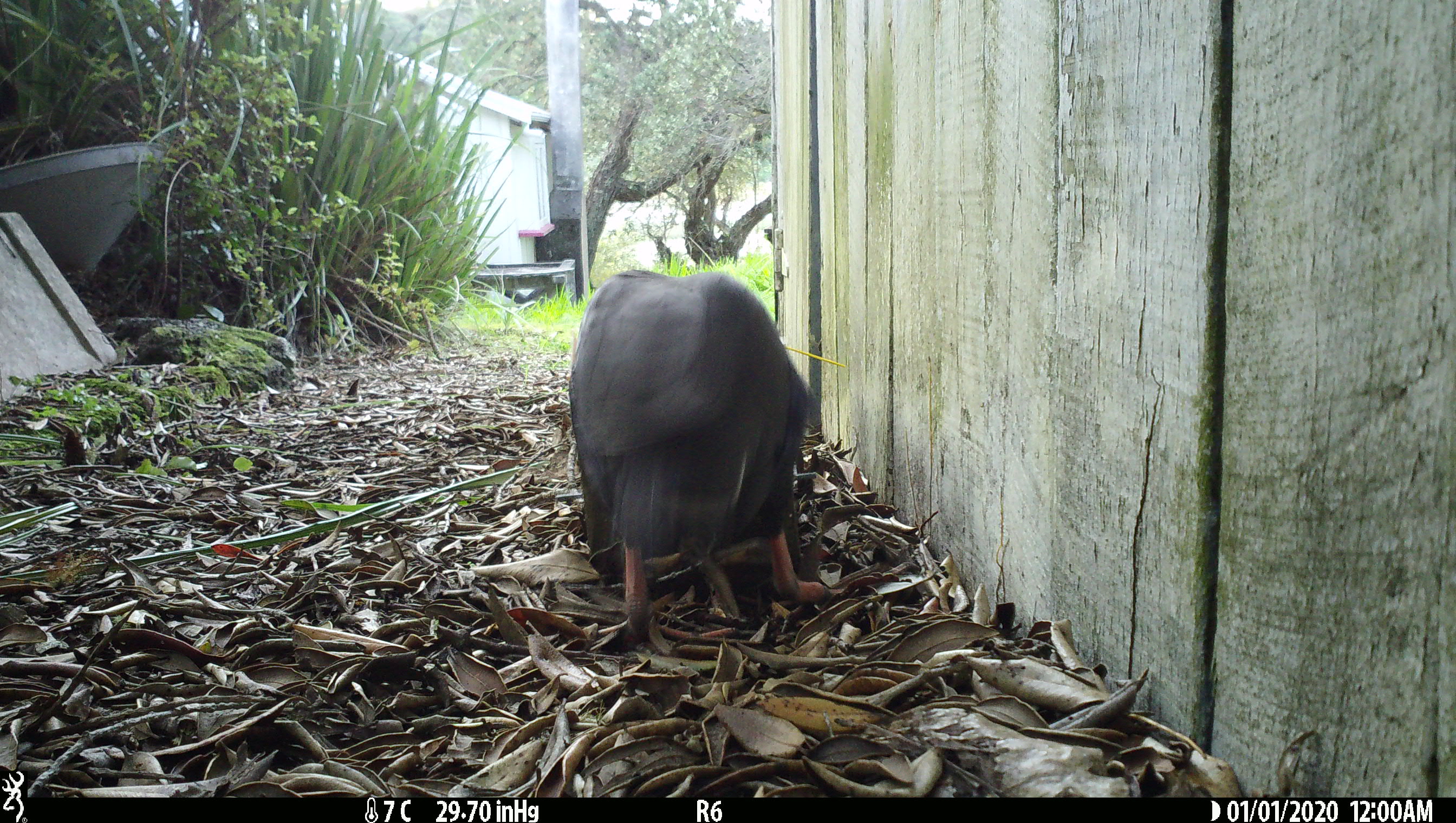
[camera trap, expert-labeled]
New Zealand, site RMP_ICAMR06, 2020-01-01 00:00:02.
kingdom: Animalia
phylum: Chordata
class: Aves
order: Gruiformes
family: Rallidae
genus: Porphyrio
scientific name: Porphyrio melanotus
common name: australasian swamphen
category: pukeko